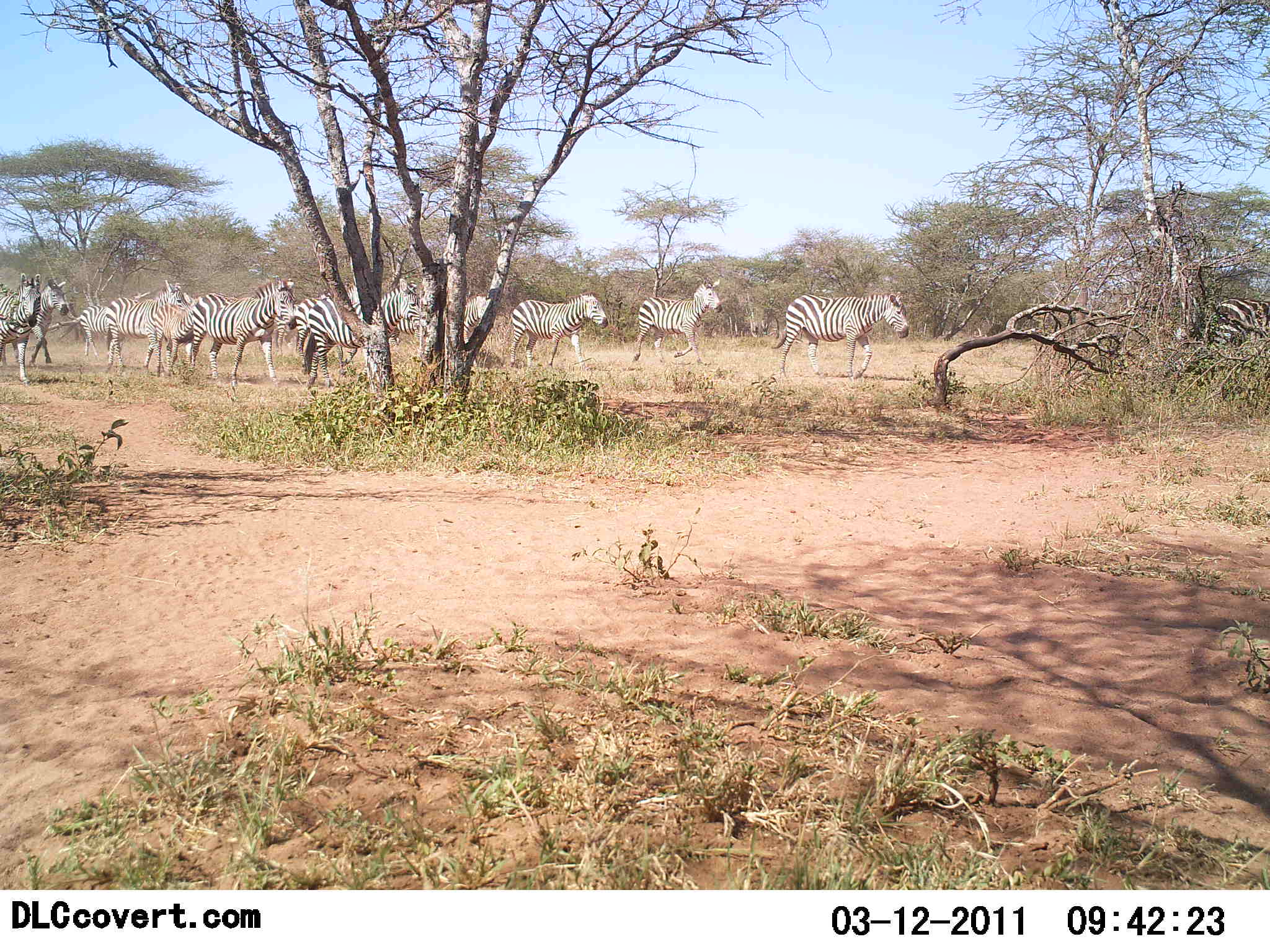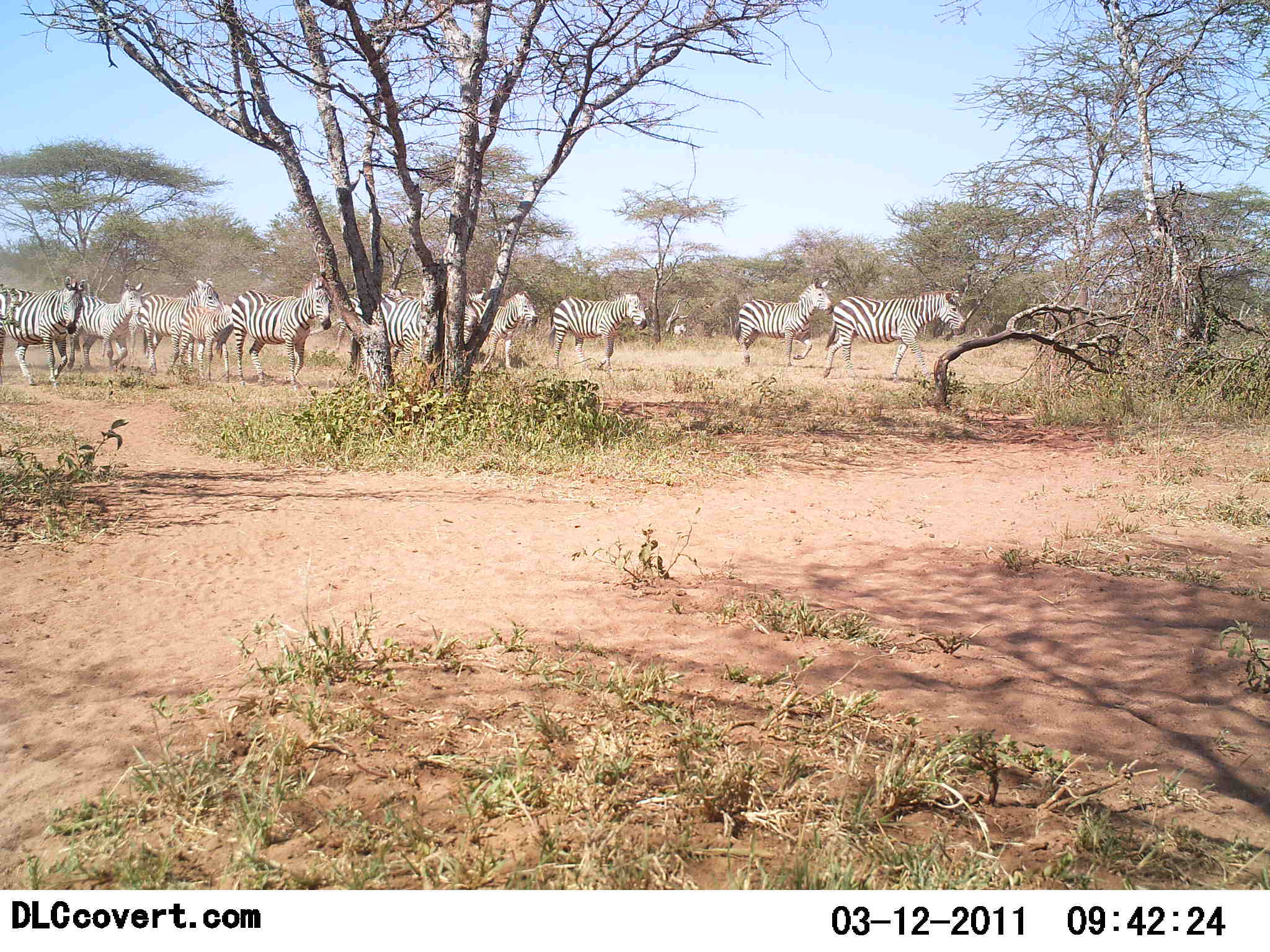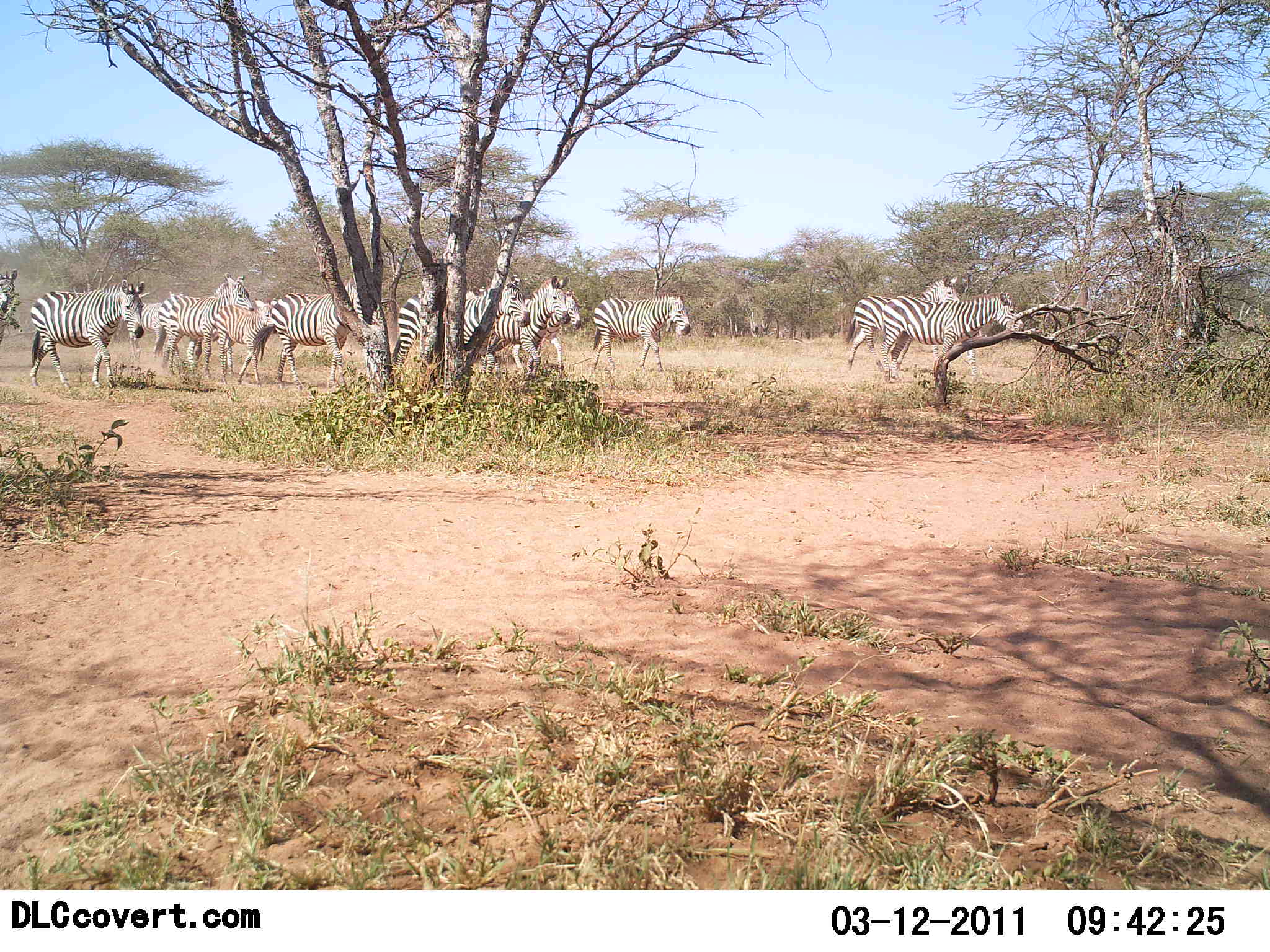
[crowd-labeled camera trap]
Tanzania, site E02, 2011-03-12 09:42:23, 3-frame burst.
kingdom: Animalia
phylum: Chordata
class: Mammalia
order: Perissodactyla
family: Equidae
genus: Equus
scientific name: Equus quagga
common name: plains zebra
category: zebra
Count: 11-50.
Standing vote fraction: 9%.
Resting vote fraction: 0%.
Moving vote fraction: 100%.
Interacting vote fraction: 0%.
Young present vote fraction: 9%.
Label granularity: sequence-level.